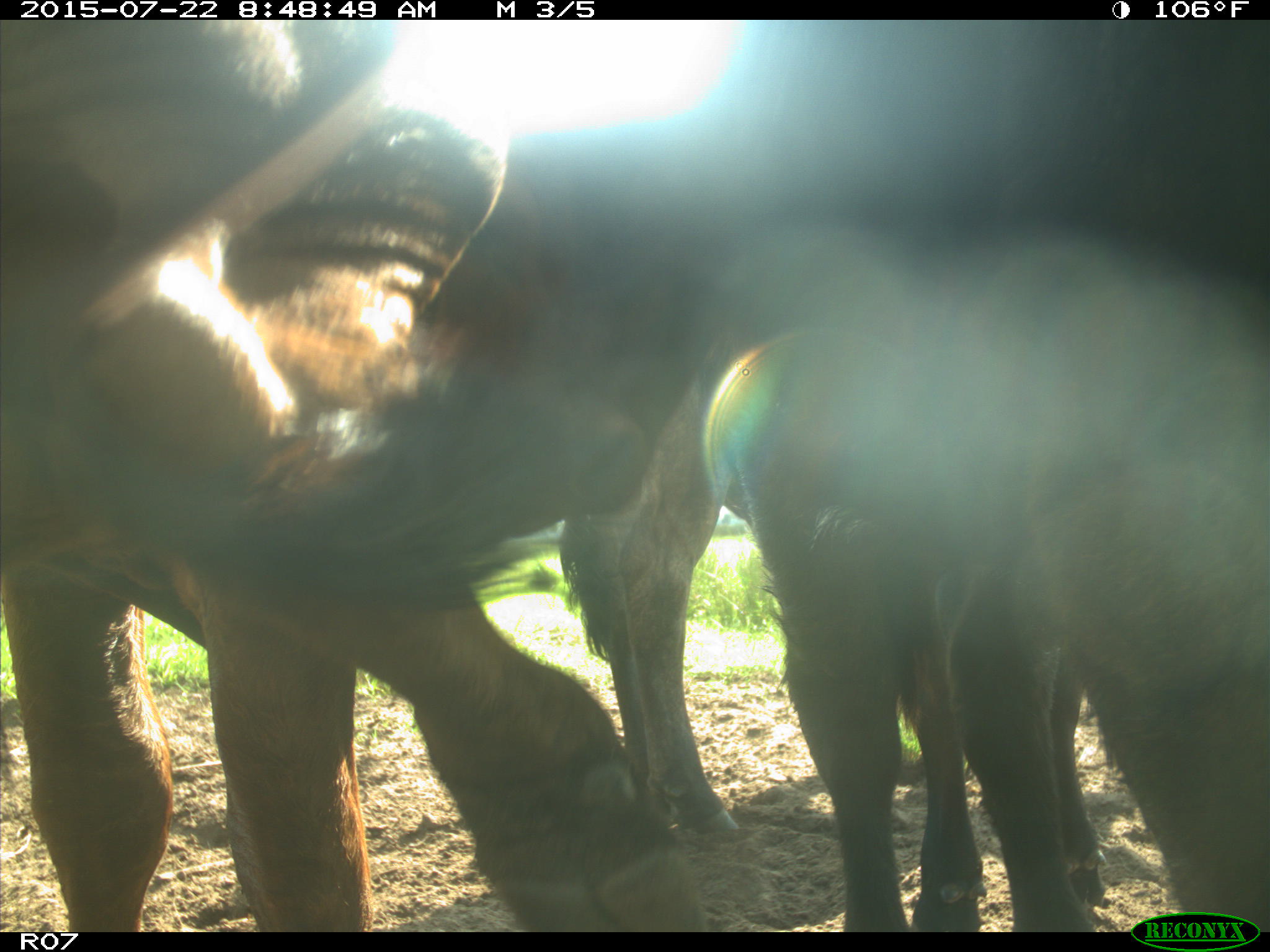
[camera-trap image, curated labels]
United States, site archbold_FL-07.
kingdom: Animalia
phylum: Chordata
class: Mammalia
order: Artiodactyla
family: Bovidae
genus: Bos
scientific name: Bos taurus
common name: domestic cow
Bos taurus (domestic cow).